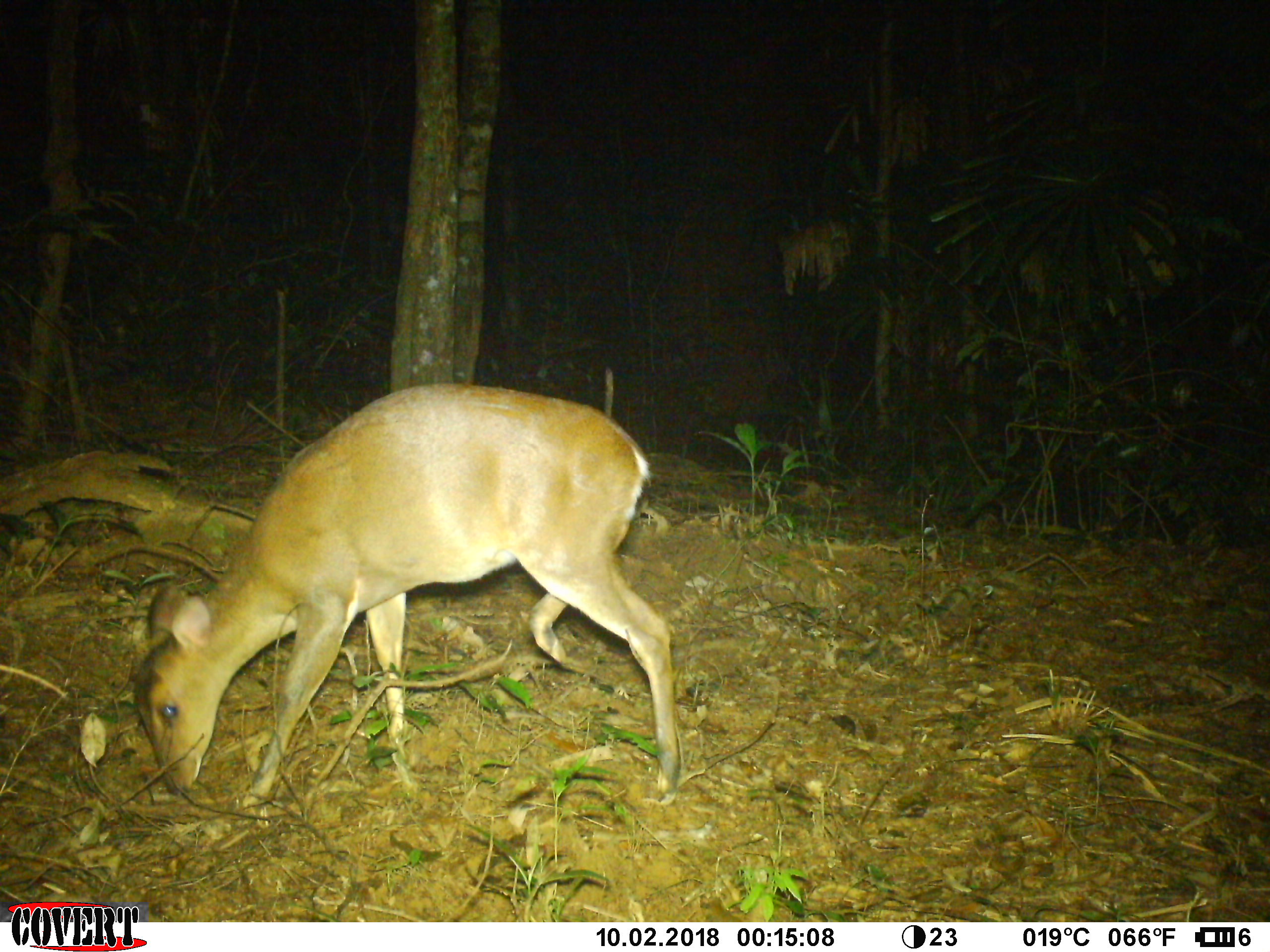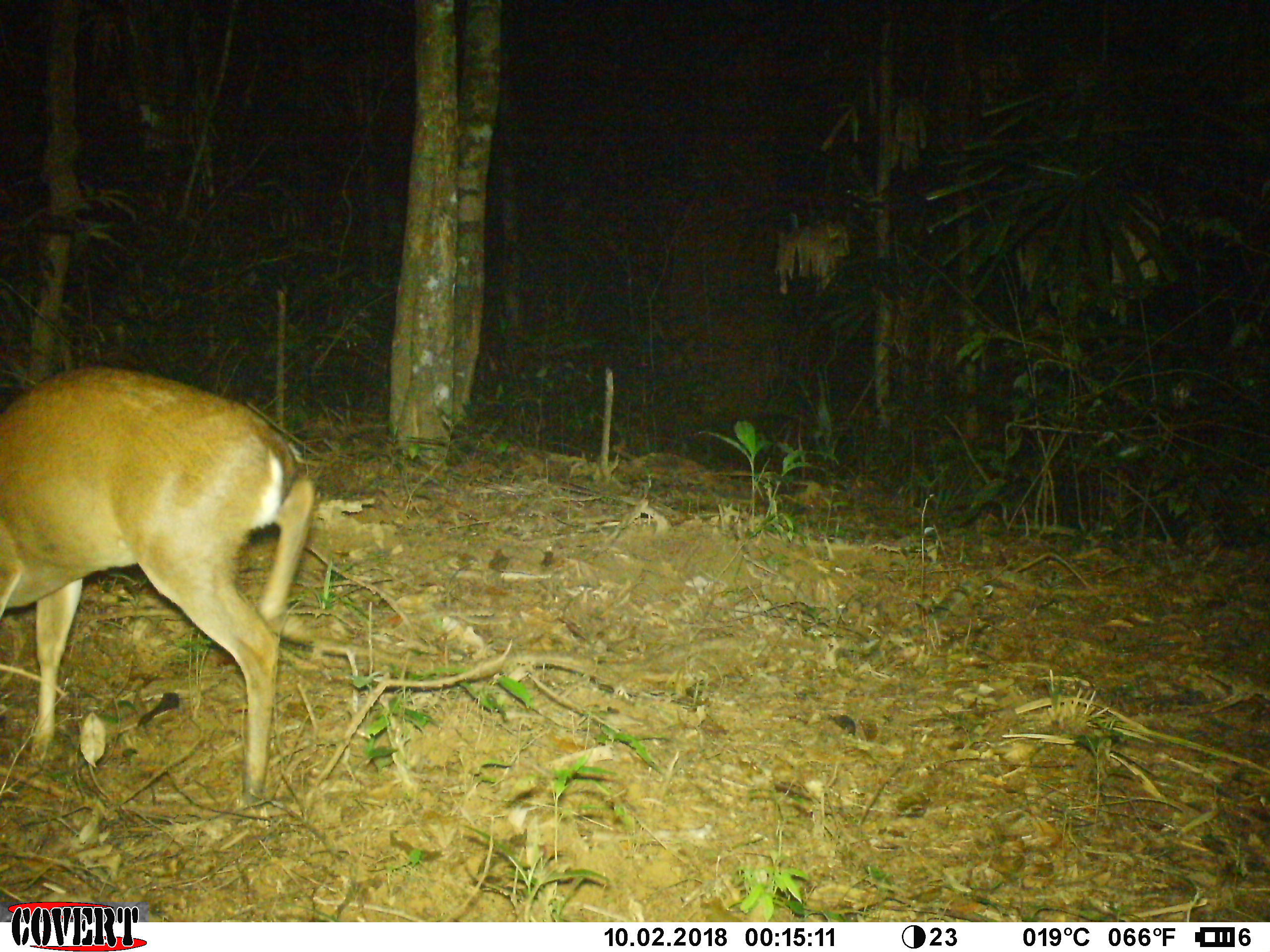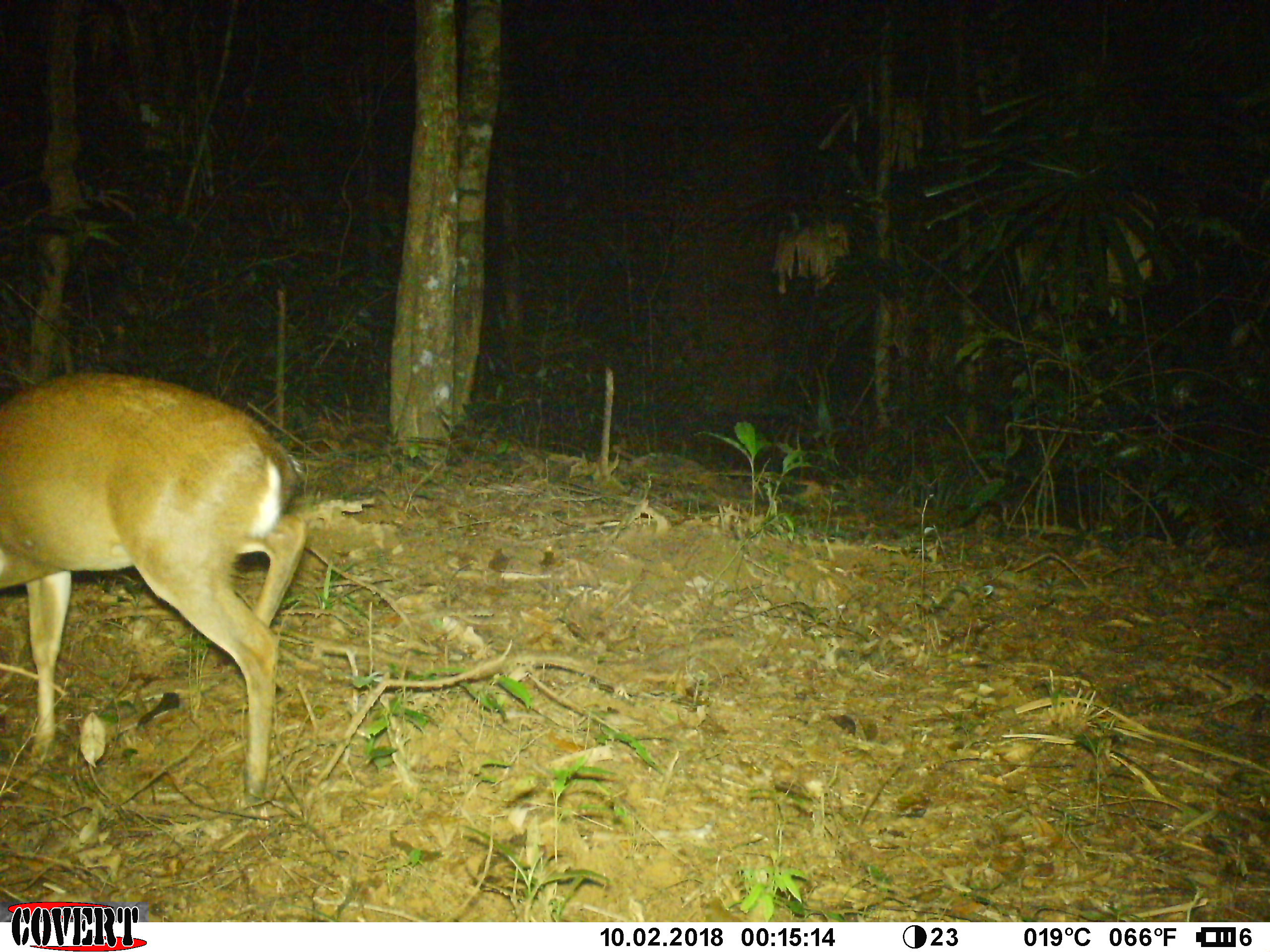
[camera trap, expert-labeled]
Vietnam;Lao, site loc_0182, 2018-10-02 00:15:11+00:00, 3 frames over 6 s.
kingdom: Animalia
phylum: Chordata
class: Mammalia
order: Artiodactyla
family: Cervidae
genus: Muntiacus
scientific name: Muntiacus vuquangensis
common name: large-antlered muntjac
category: large antlered muntjac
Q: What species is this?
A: Large antlered muntjac (large-antlered muntjac) (Muntiacus vuquangensis).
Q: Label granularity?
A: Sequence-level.